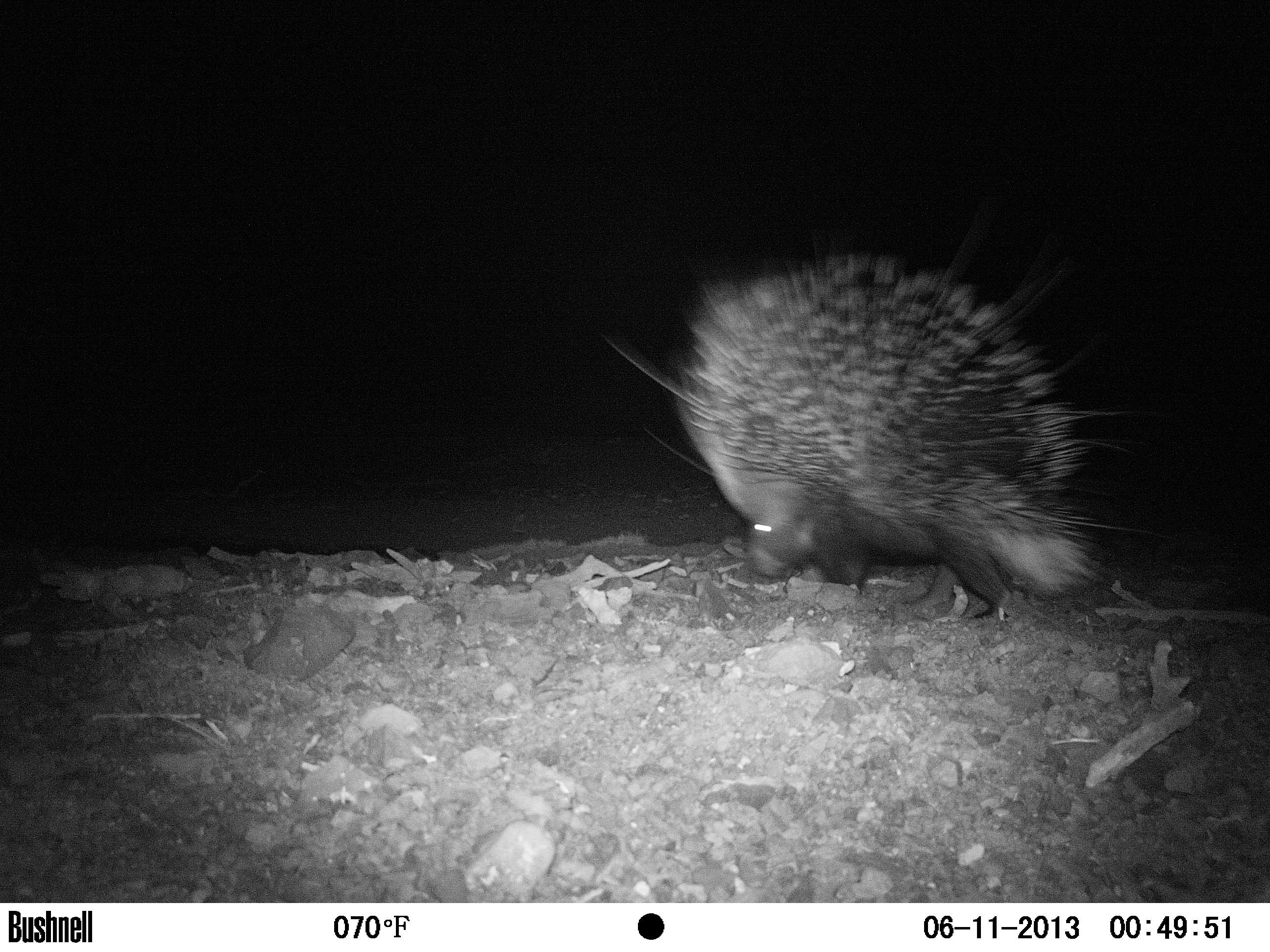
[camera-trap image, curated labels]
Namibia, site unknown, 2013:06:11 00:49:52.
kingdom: Animalia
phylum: Chordata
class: Mammalia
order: Rodentia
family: Hystricidae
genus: Hystrix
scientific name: Hystrix africaeaustralis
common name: cape porcupine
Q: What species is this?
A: Hystrix africaeaustralis (cape porcupine).